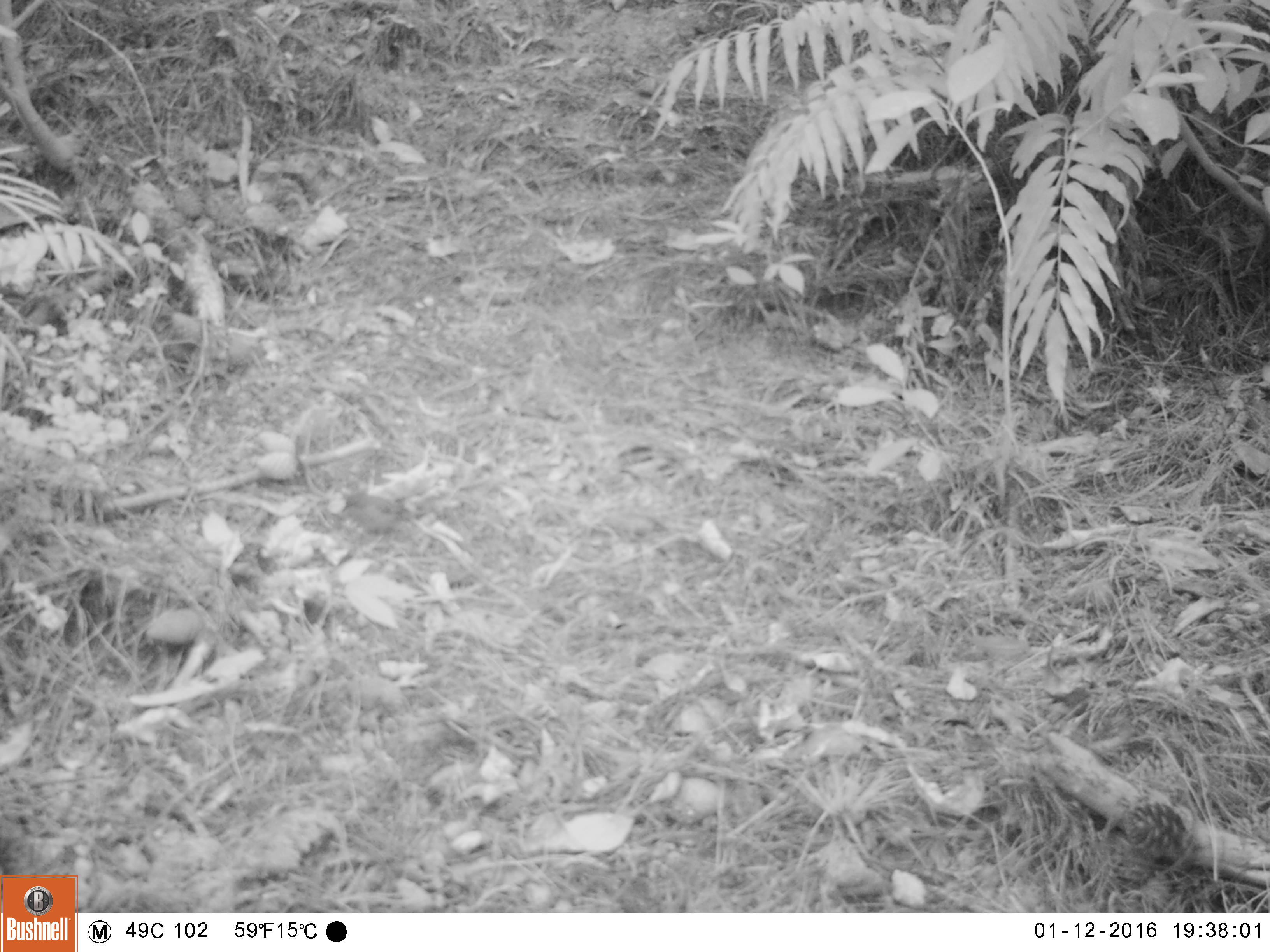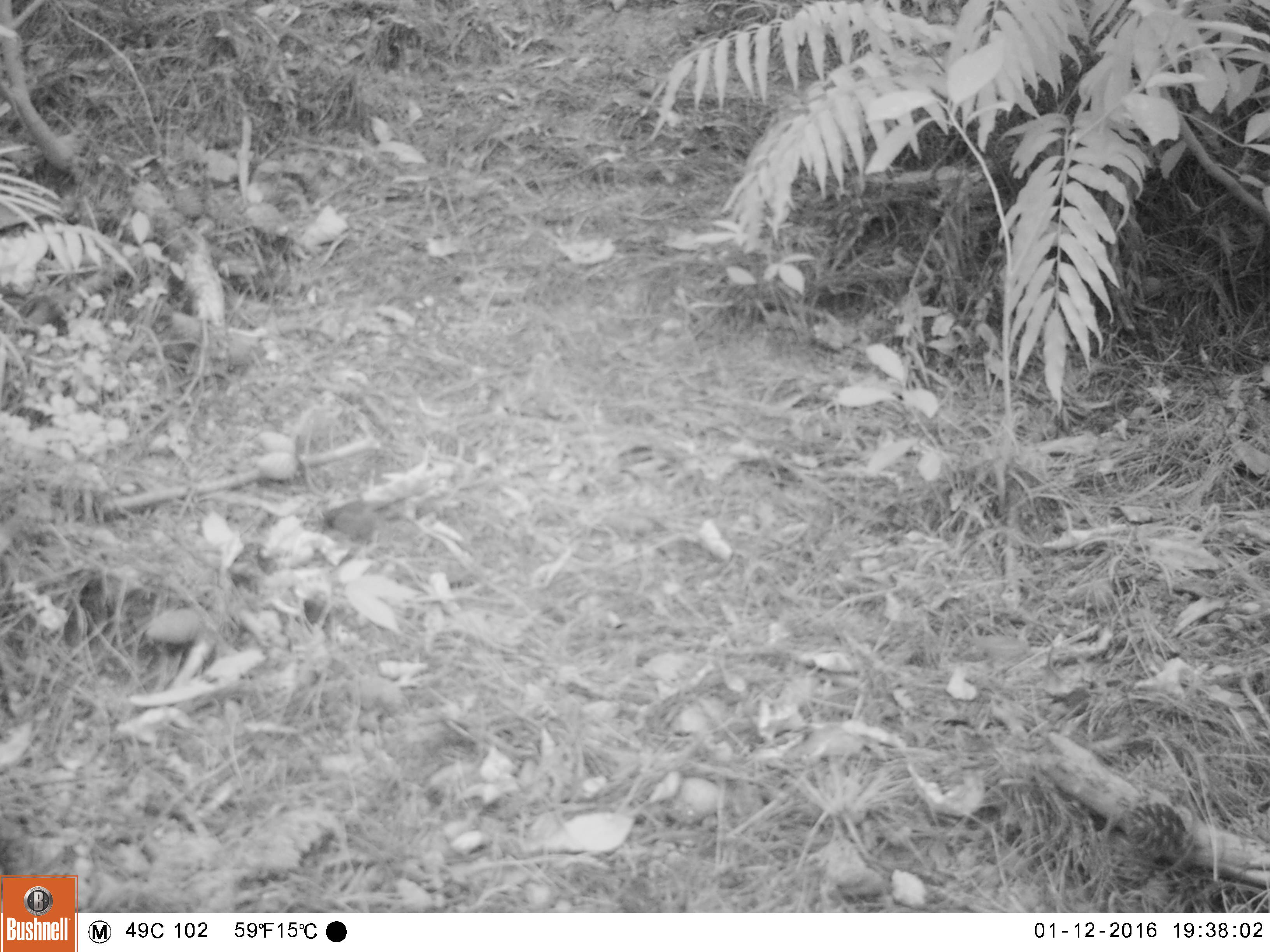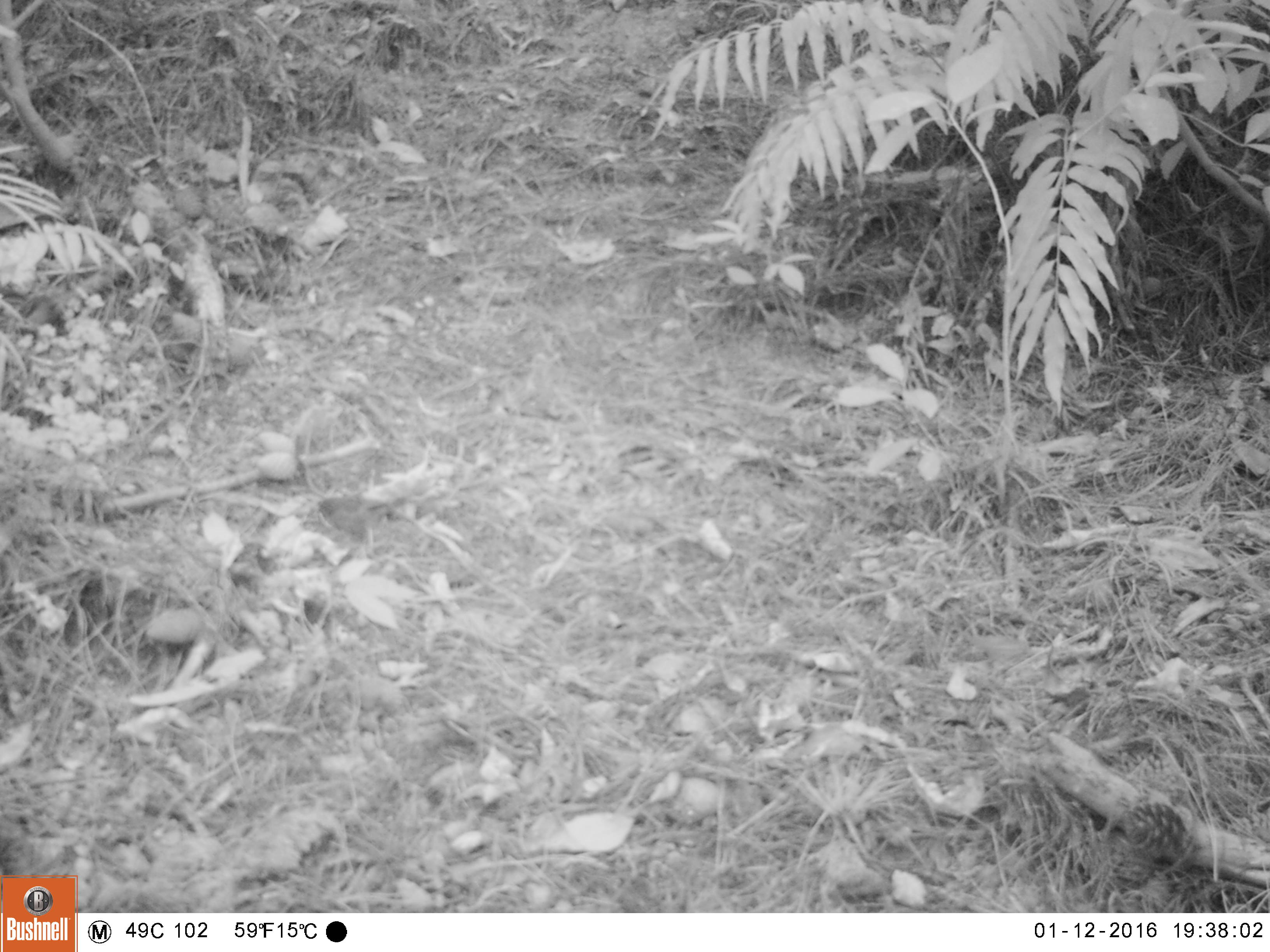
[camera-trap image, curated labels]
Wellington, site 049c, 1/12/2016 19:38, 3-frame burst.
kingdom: Animalia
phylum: Chordata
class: Aves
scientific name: Aves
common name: bird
Bird (Aves).